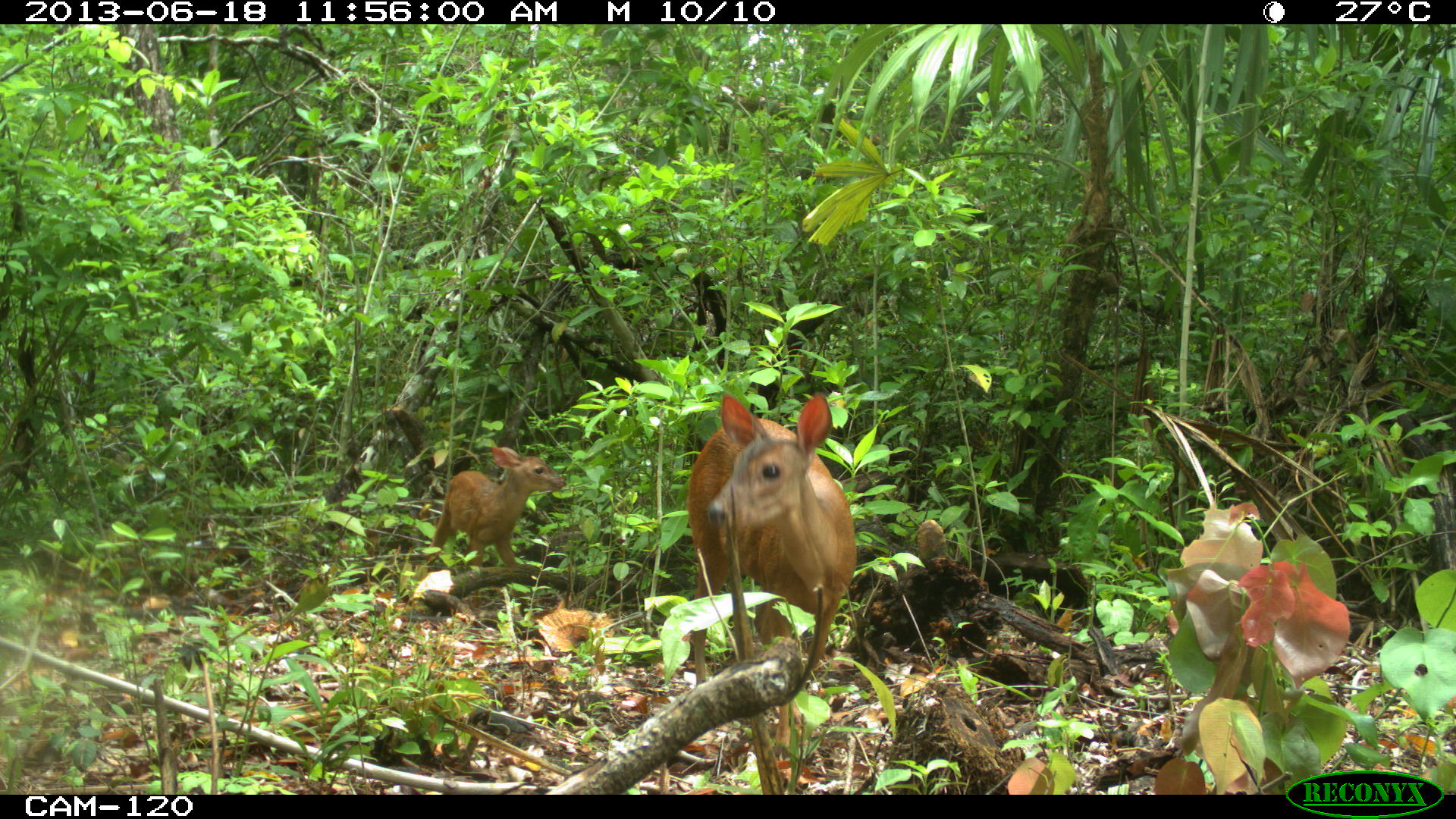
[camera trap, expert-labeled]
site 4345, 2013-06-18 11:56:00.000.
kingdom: Animalia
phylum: Chordata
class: Mammalia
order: Artiodactyla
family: Cervidae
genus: Mazama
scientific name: Mazama temama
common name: central american red brocket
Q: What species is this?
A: Mazama temama (central american red brocket).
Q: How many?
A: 2.